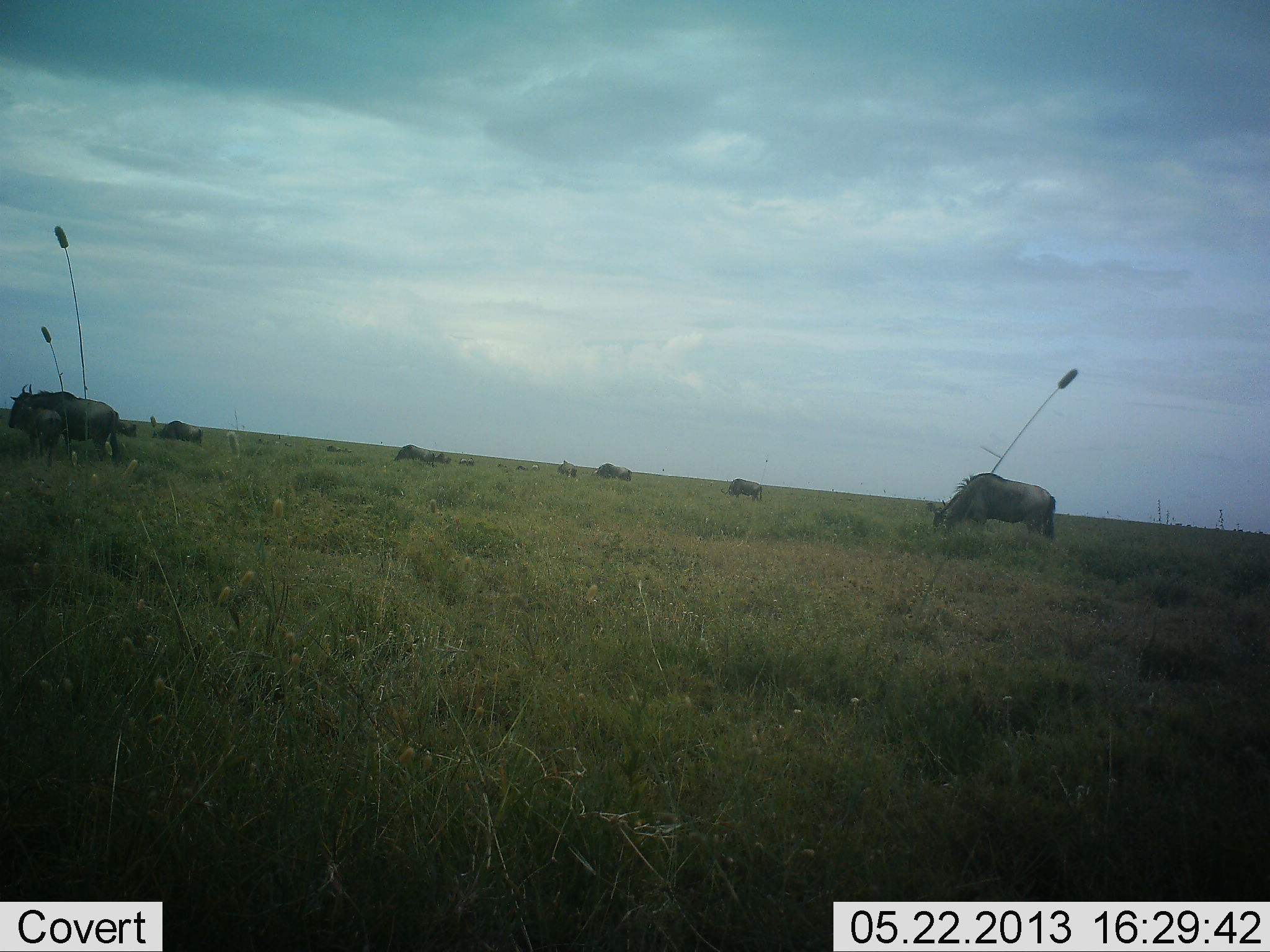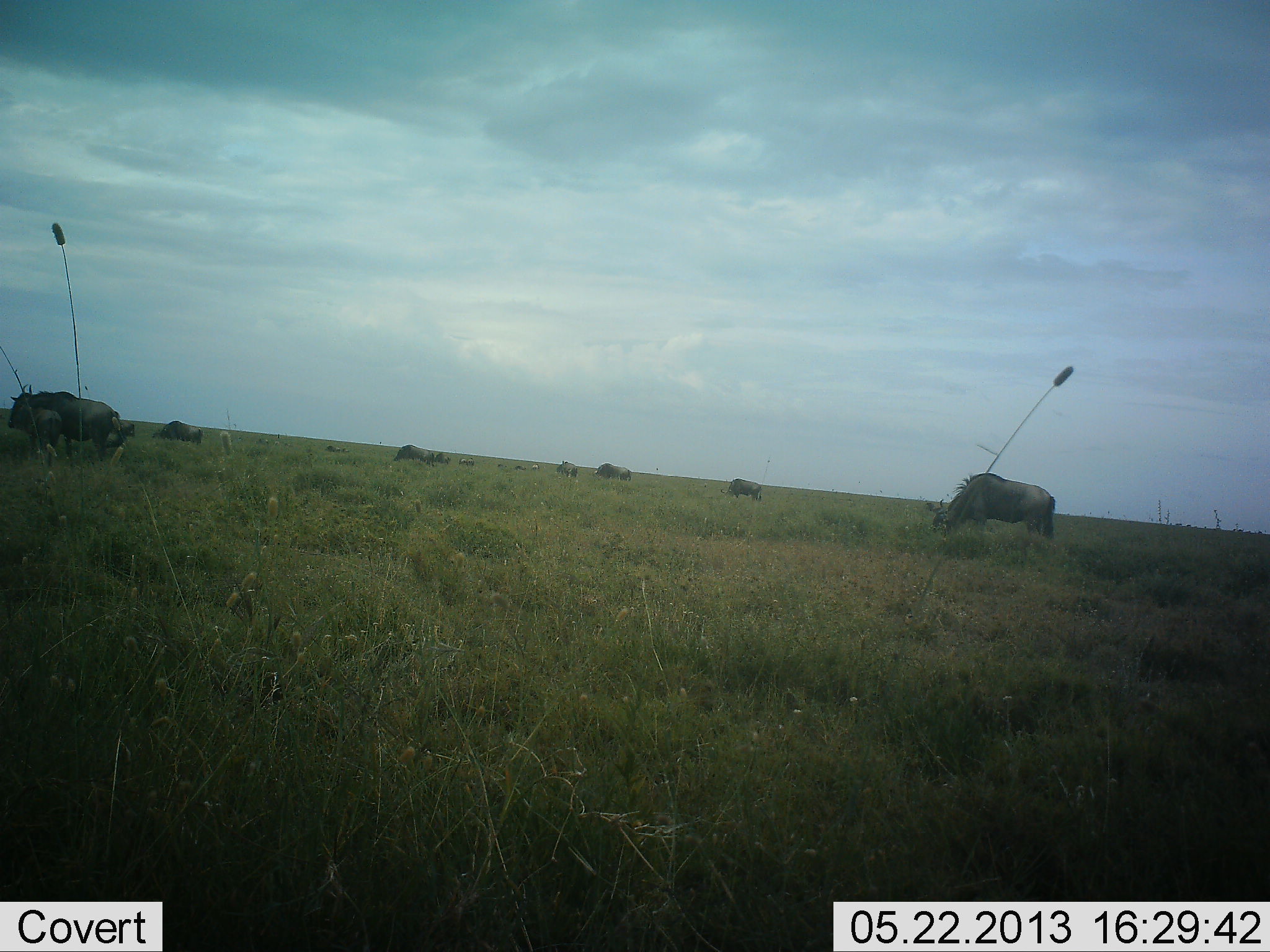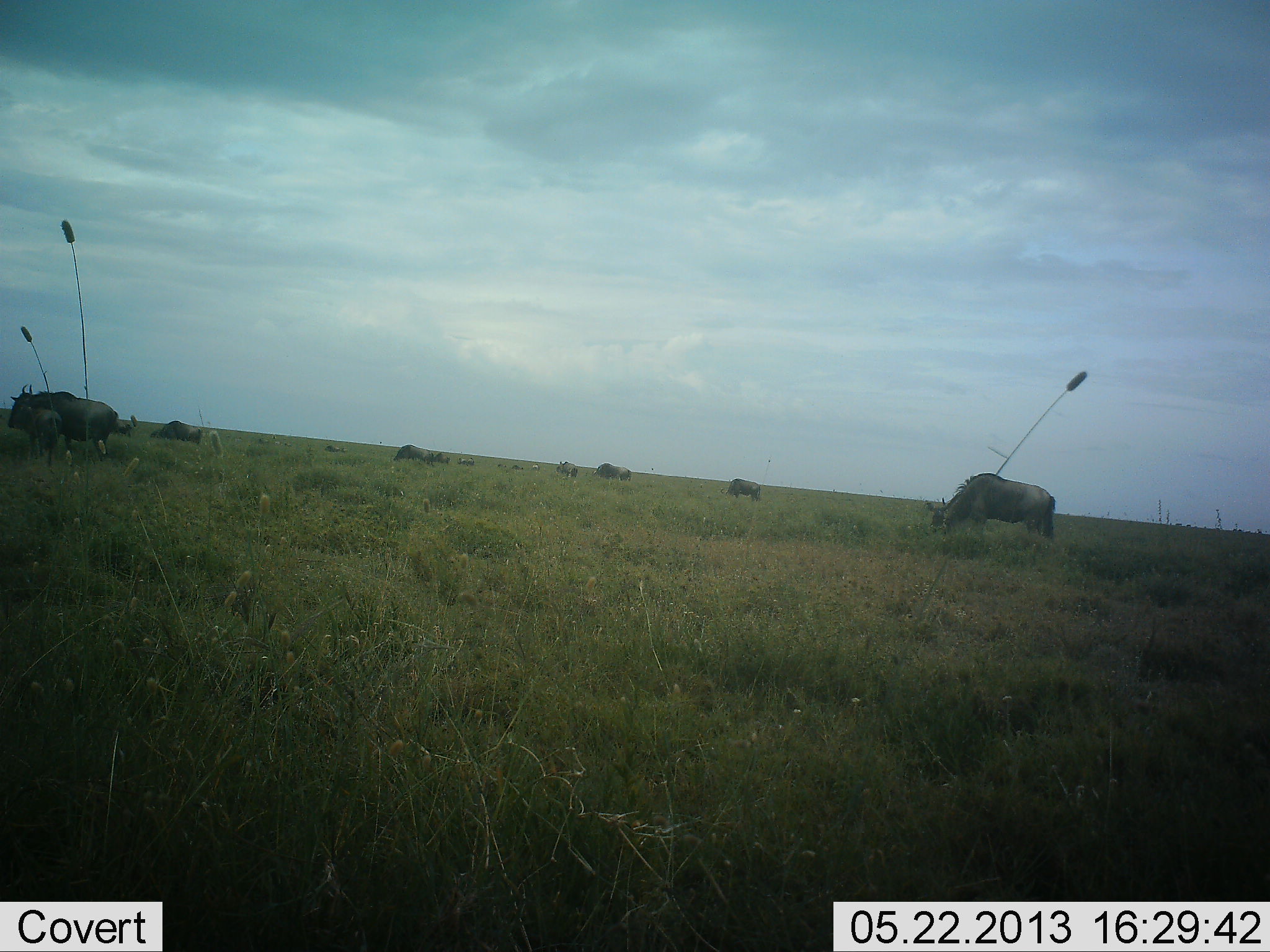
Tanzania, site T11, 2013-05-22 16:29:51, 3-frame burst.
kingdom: Animalia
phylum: Chordata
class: Mammalia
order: Artiodactyla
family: Bovidae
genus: Connochaetes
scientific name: Connochaetes taurinus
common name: blue wildebeest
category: wildebeest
Wildebeest (blue wildebeest) (Connochaetes taurinus), count 11-50. Behavior (volunteer vote fractions): standing 43%, resting 4%, moving 9%, interacting 0%. Young present (vote fraction): 17%. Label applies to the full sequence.